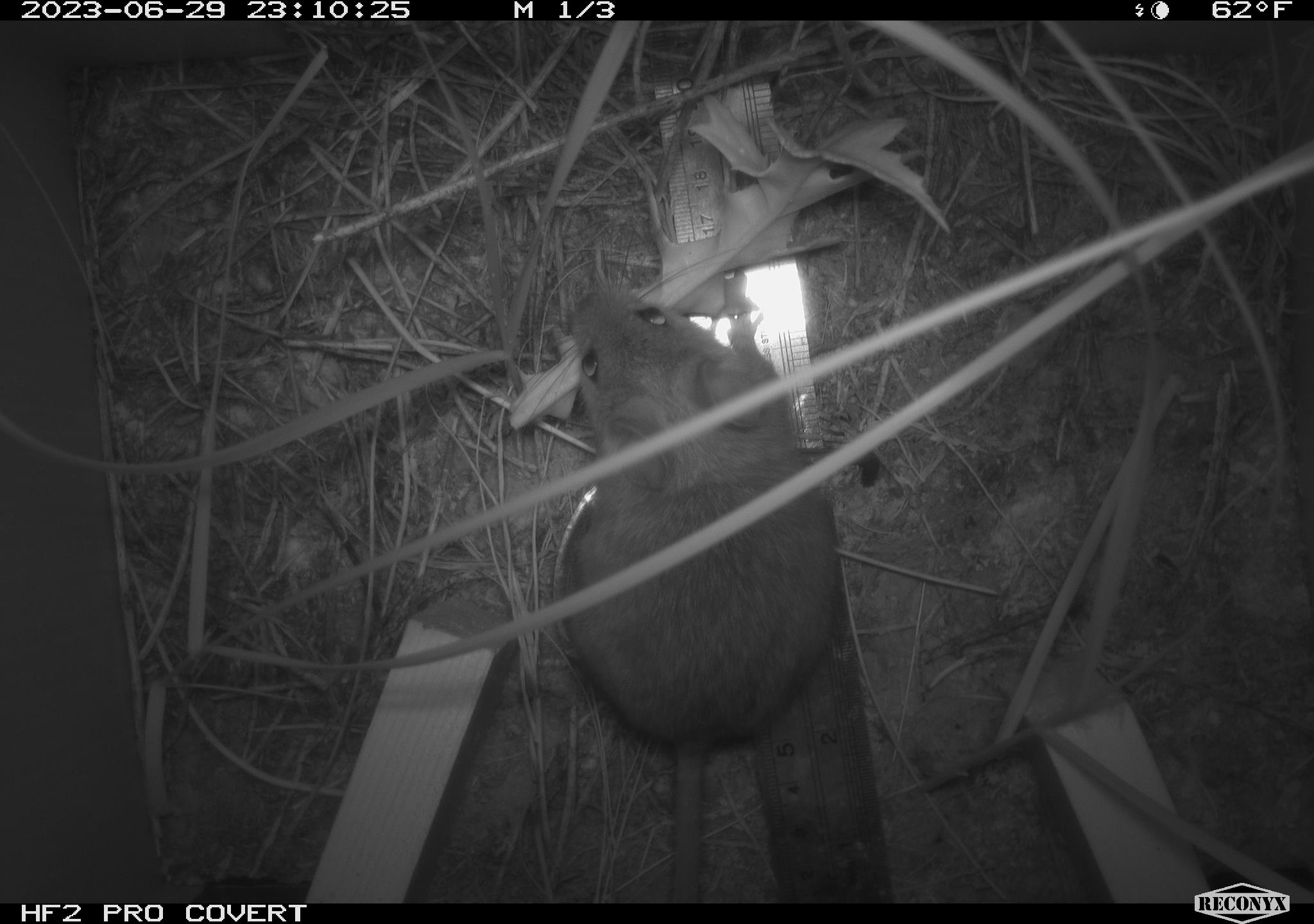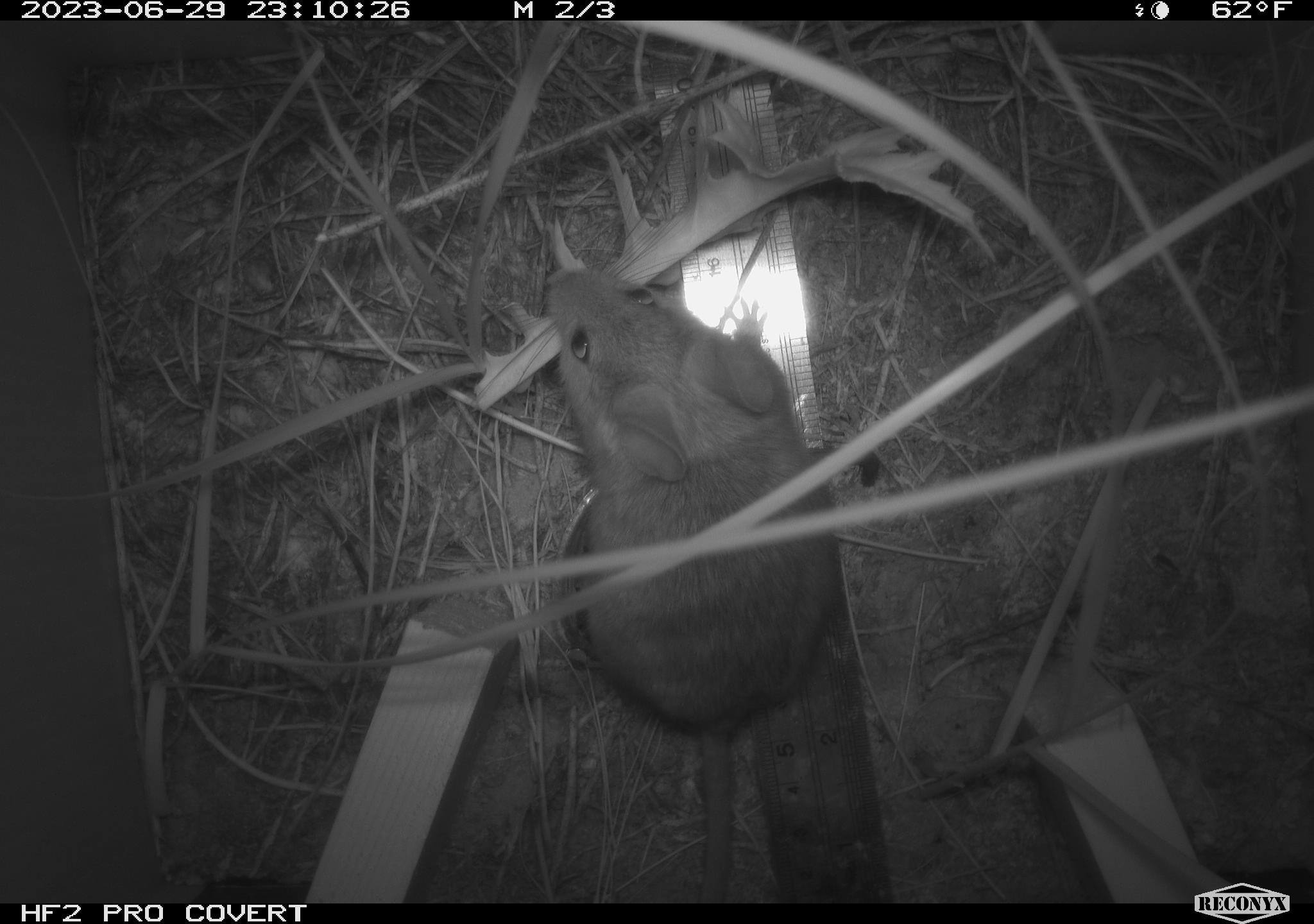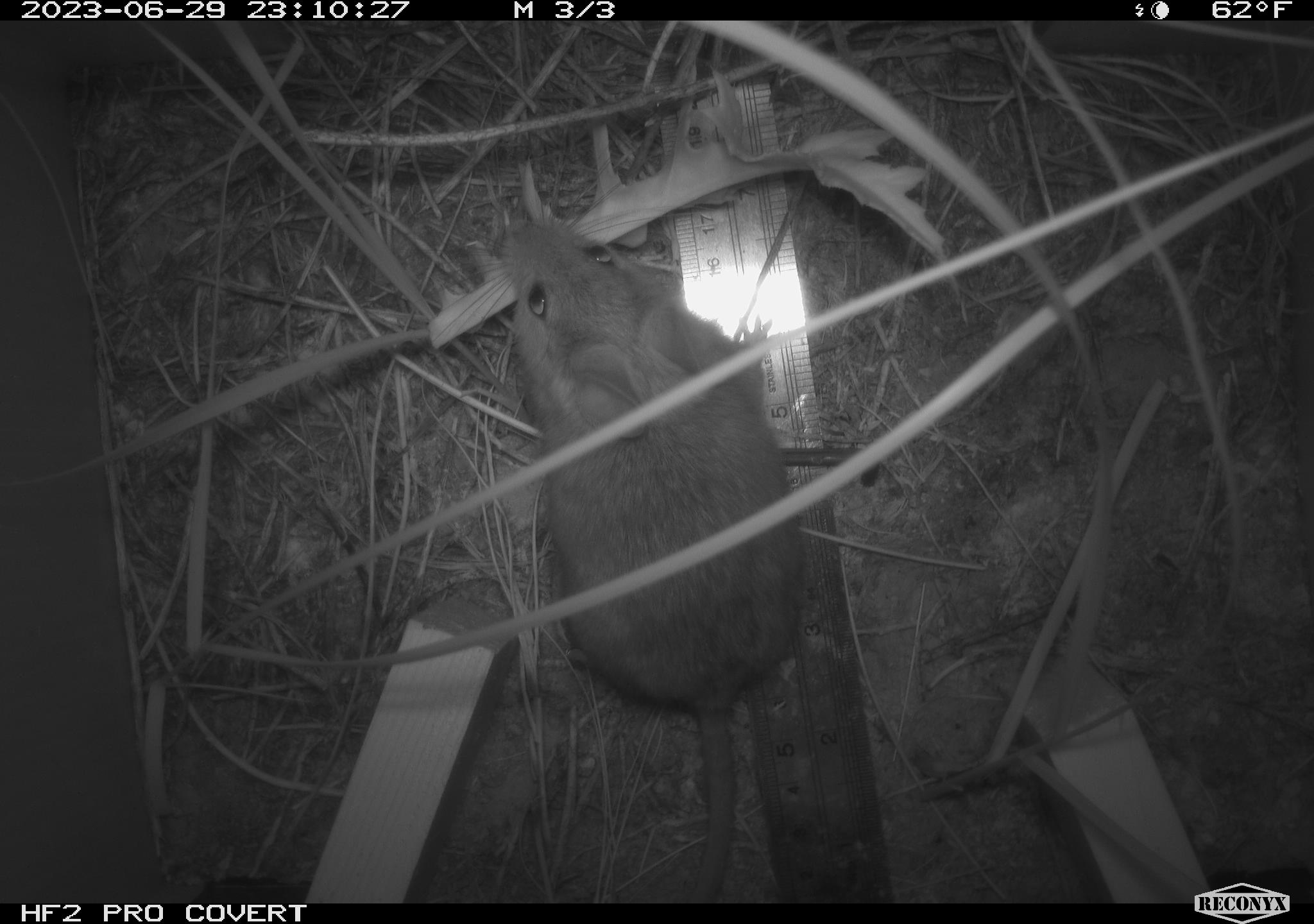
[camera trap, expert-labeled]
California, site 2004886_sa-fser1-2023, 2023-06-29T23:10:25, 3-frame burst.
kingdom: Animalia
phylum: Chordata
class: Mammalia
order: Rodentia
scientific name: Rodentia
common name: mouse species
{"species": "mouse species (Rodentia)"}